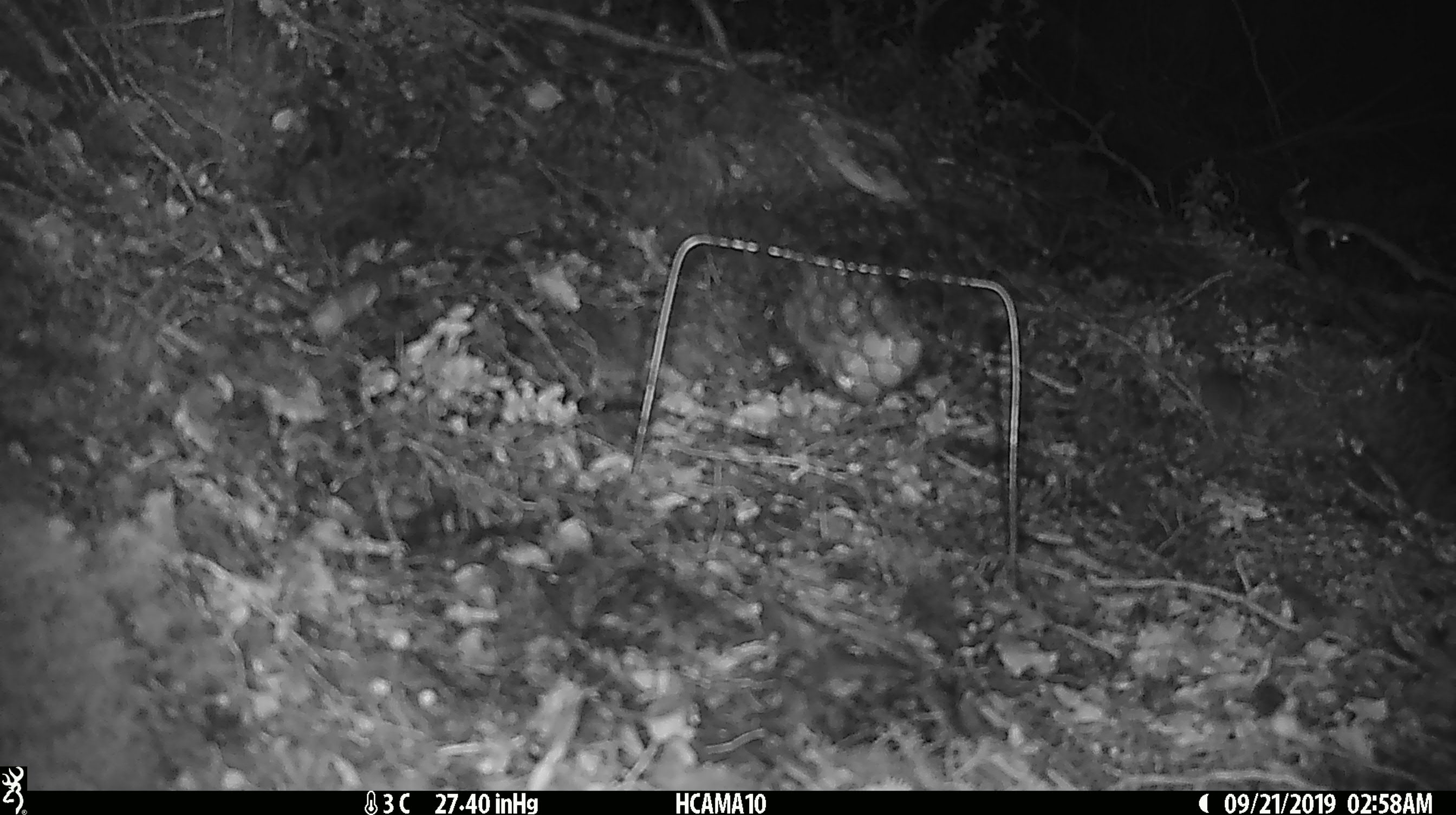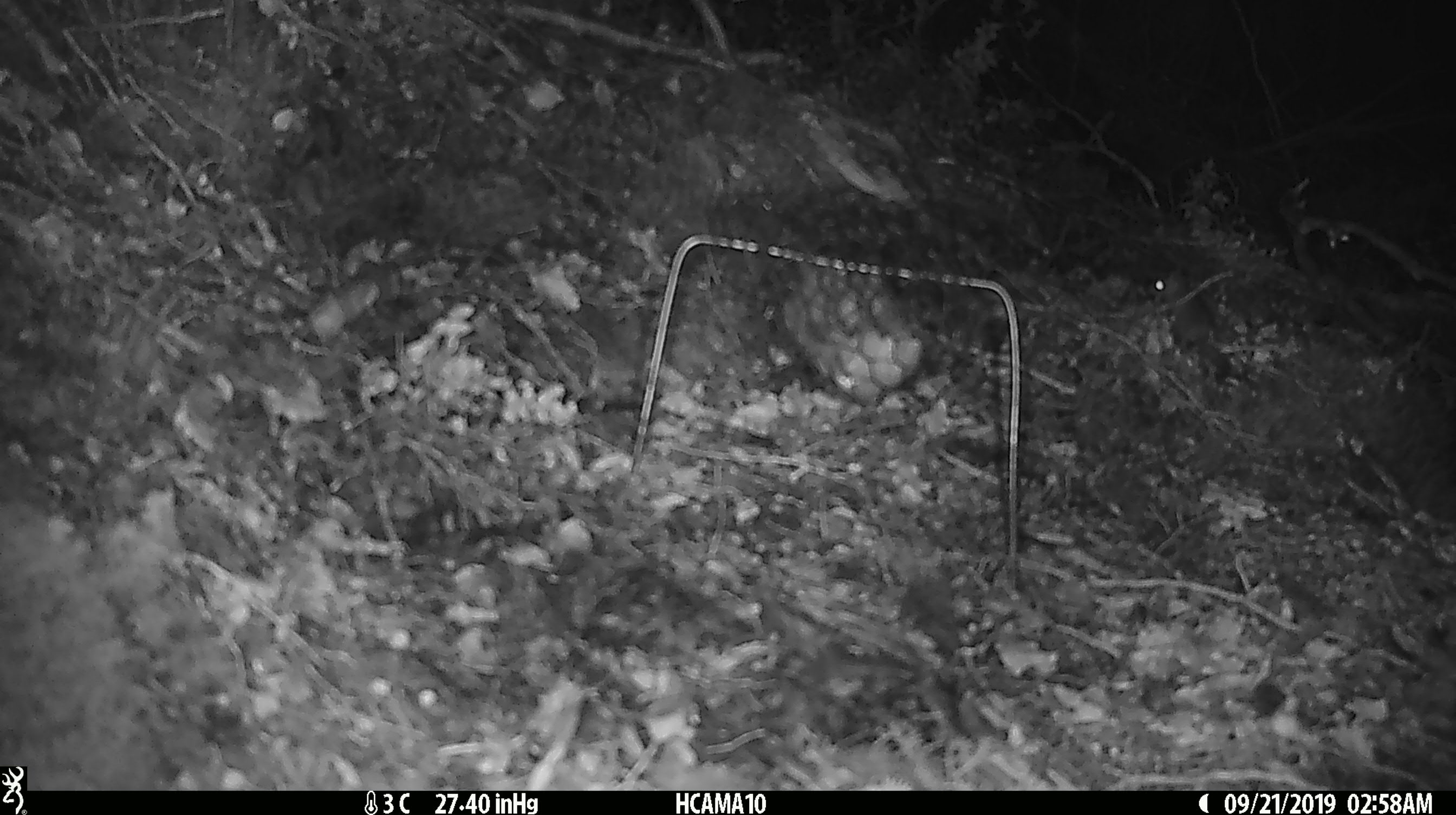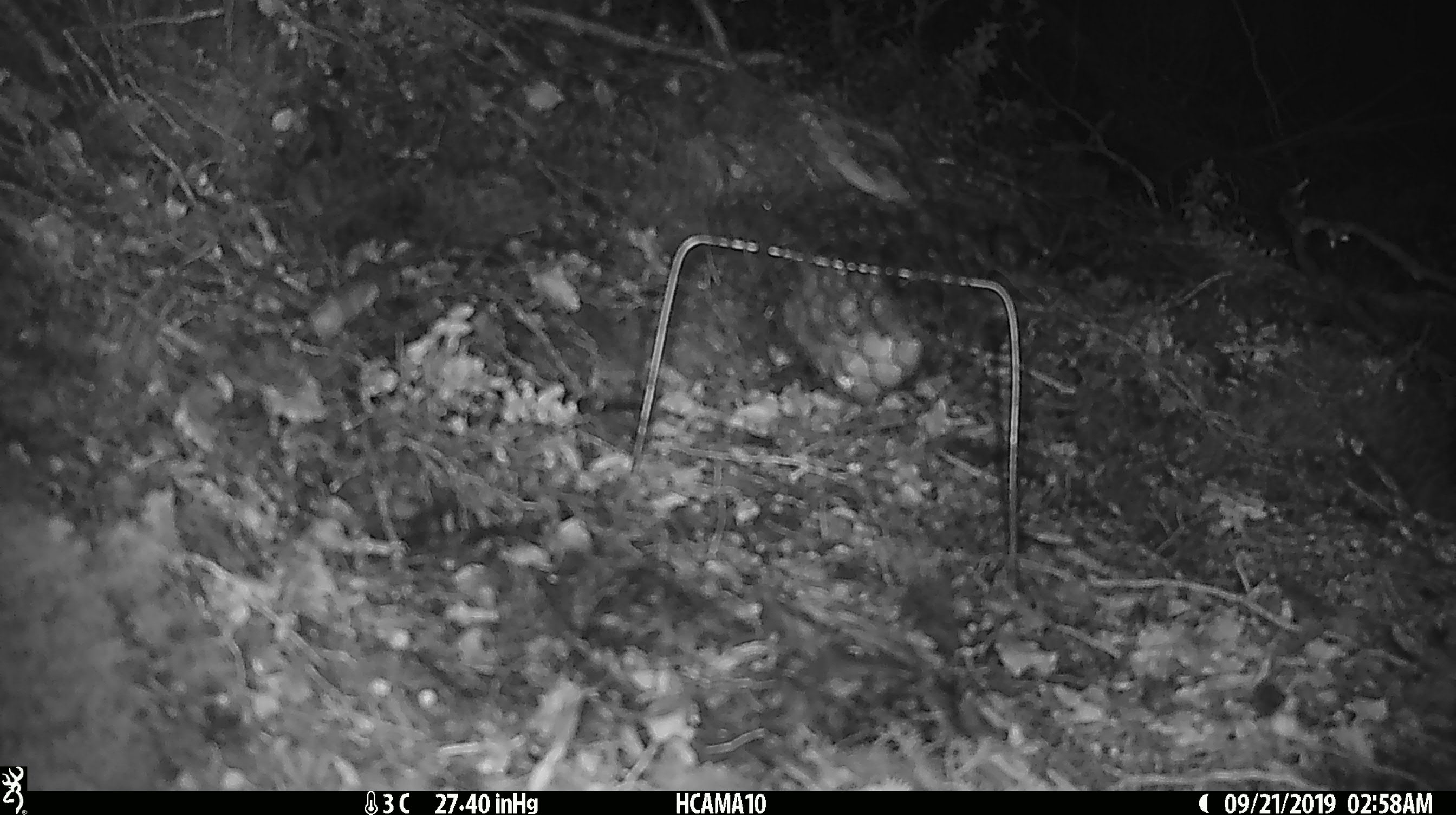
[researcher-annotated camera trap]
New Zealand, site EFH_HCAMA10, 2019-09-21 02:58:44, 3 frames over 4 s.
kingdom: Animalia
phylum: Chordata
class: Mammalia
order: Rodentia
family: Muridae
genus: Mus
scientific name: Mus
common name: mouse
Mouse (Mus).